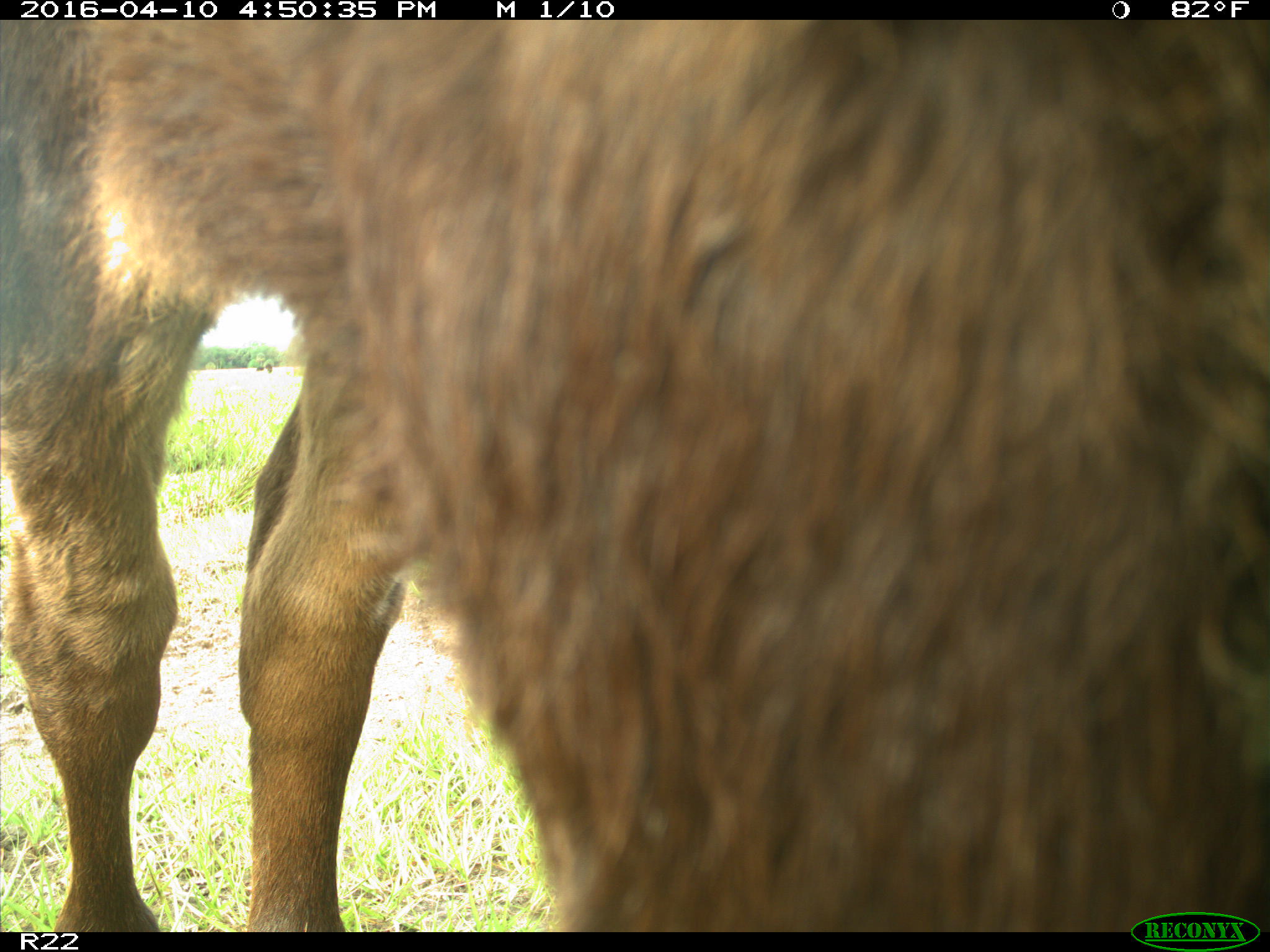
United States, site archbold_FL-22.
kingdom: Animalia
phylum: Chordata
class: Mammalia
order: Artiodactyla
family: Bovidae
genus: Bos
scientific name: Bos taurus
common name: domestic cow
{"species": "Bos taurus (domestic cow)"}